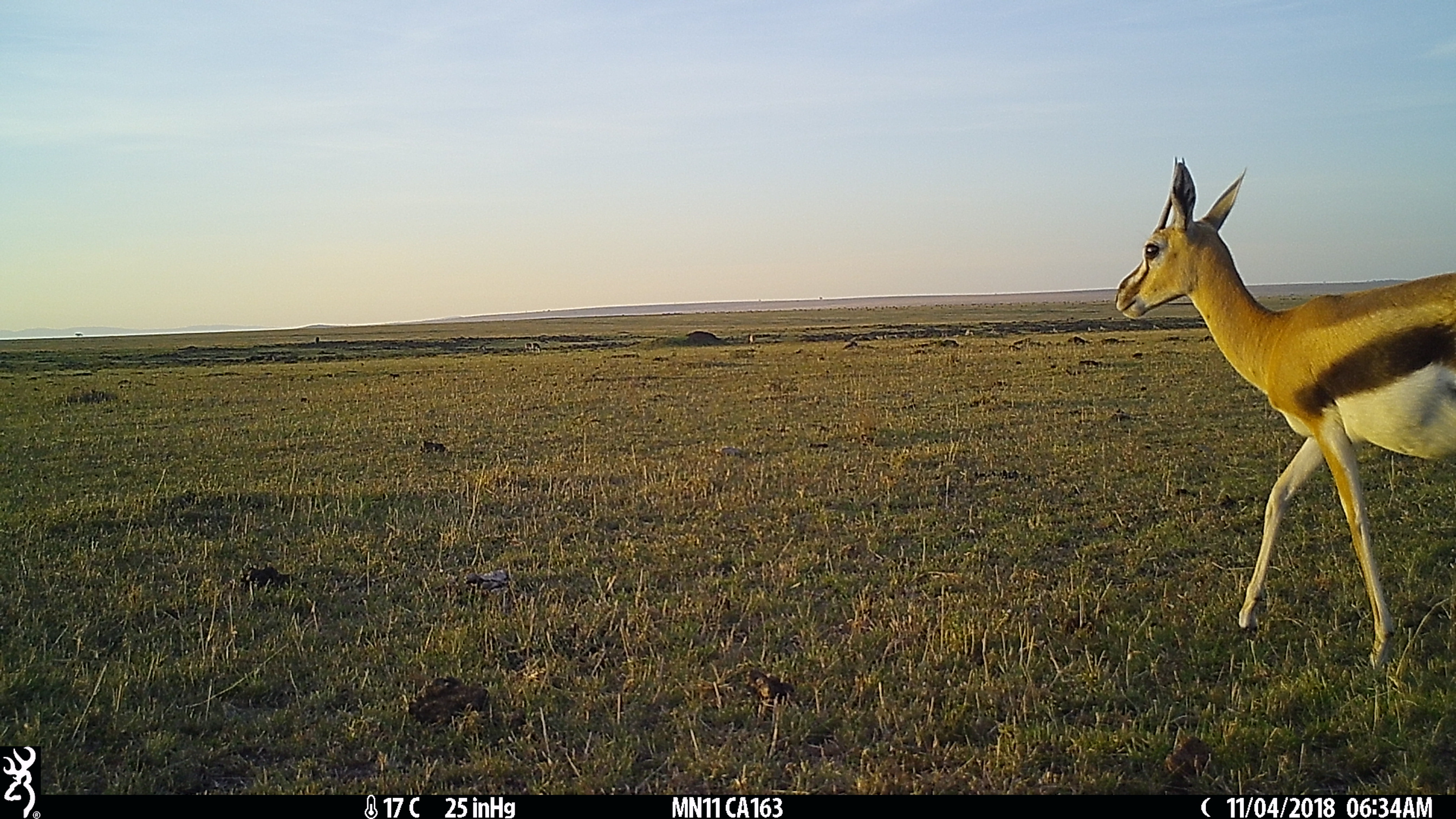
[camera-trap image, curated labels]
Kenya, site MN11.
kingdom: Animalia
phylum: Chordata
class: Mammalia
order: Artiodactyla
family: Bovidae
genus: Eudorcas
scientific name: Eudorcas thomsonii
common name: thomon's gazelle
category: gazelle thomsons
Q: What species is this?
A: Gazelle thomsons (thomon's gazelle) (Eudorcas thomsonii).